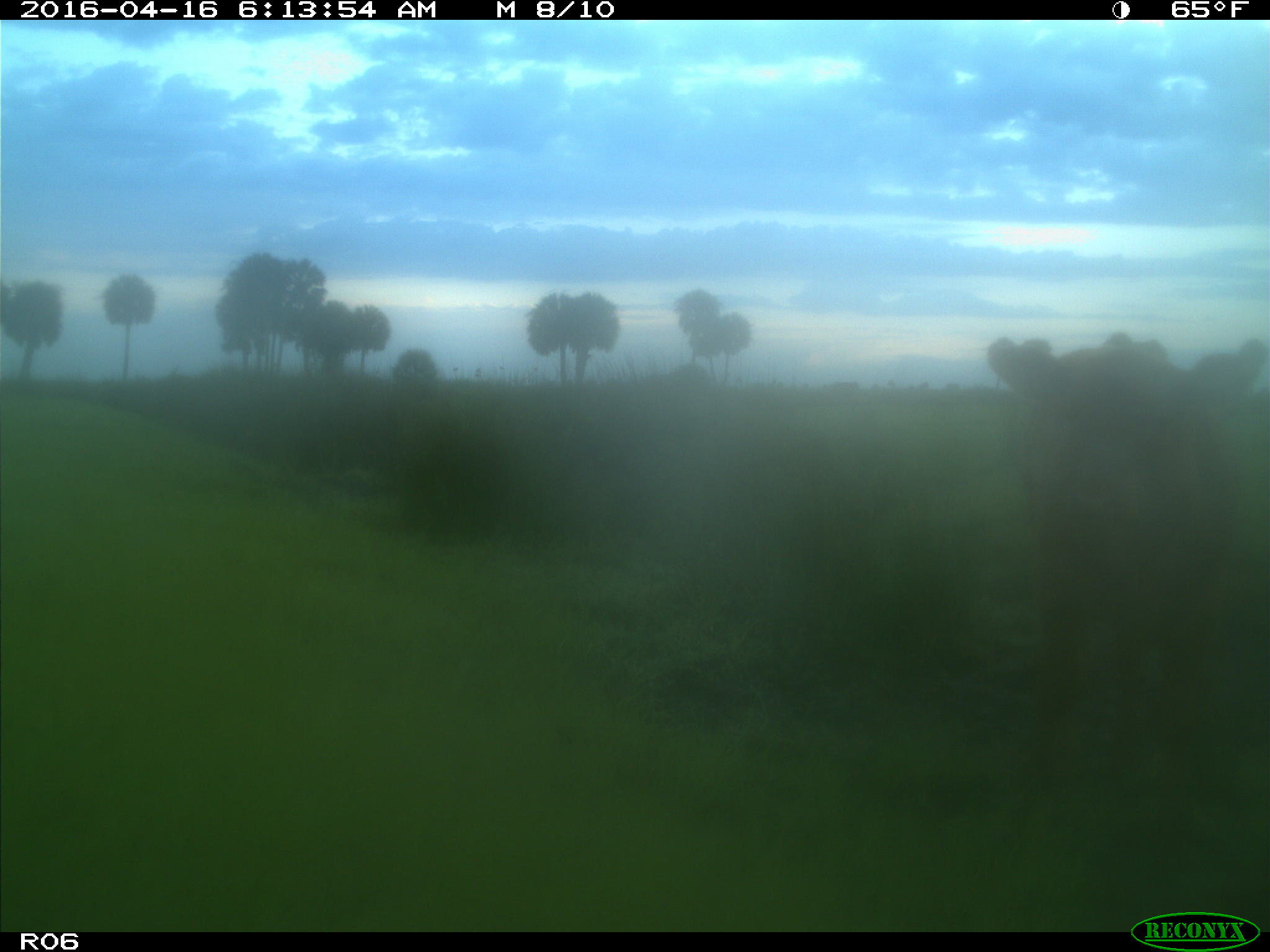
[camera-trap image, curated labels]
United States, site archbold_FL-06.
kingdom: Animalia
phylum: Chordata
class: Mammalia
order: Artiodactyla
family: Bovidae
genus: Bos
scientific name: Bos taurus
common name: domestic cow